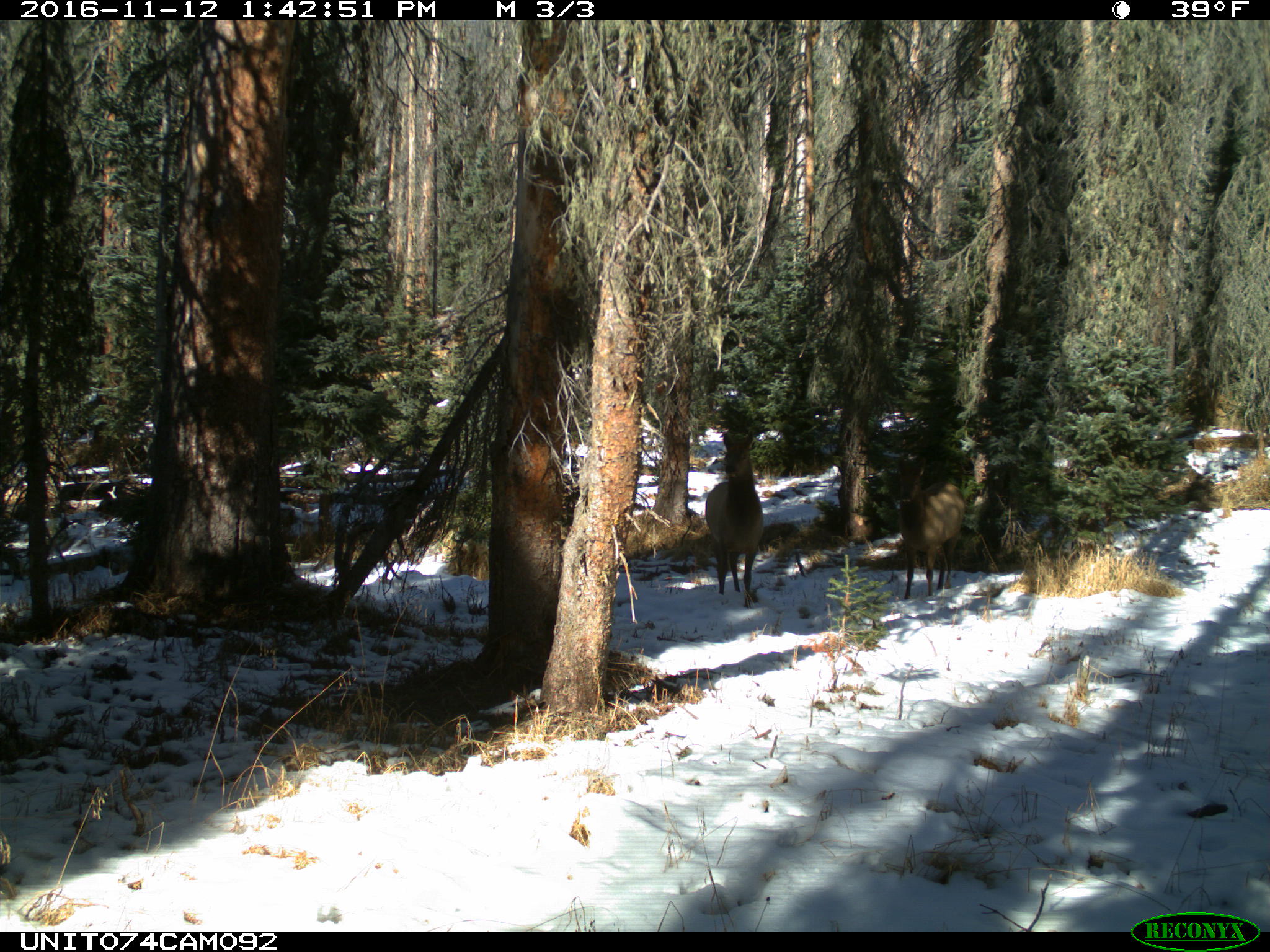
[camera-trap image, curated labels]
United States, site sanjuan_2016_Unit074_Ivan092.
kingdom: Animalia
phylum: Chordata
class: Mammalia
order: Artiodactyla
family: Cervidae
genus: Cervus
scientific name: Cervus elaphus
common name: red deer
Cervus elaphus (red deer).